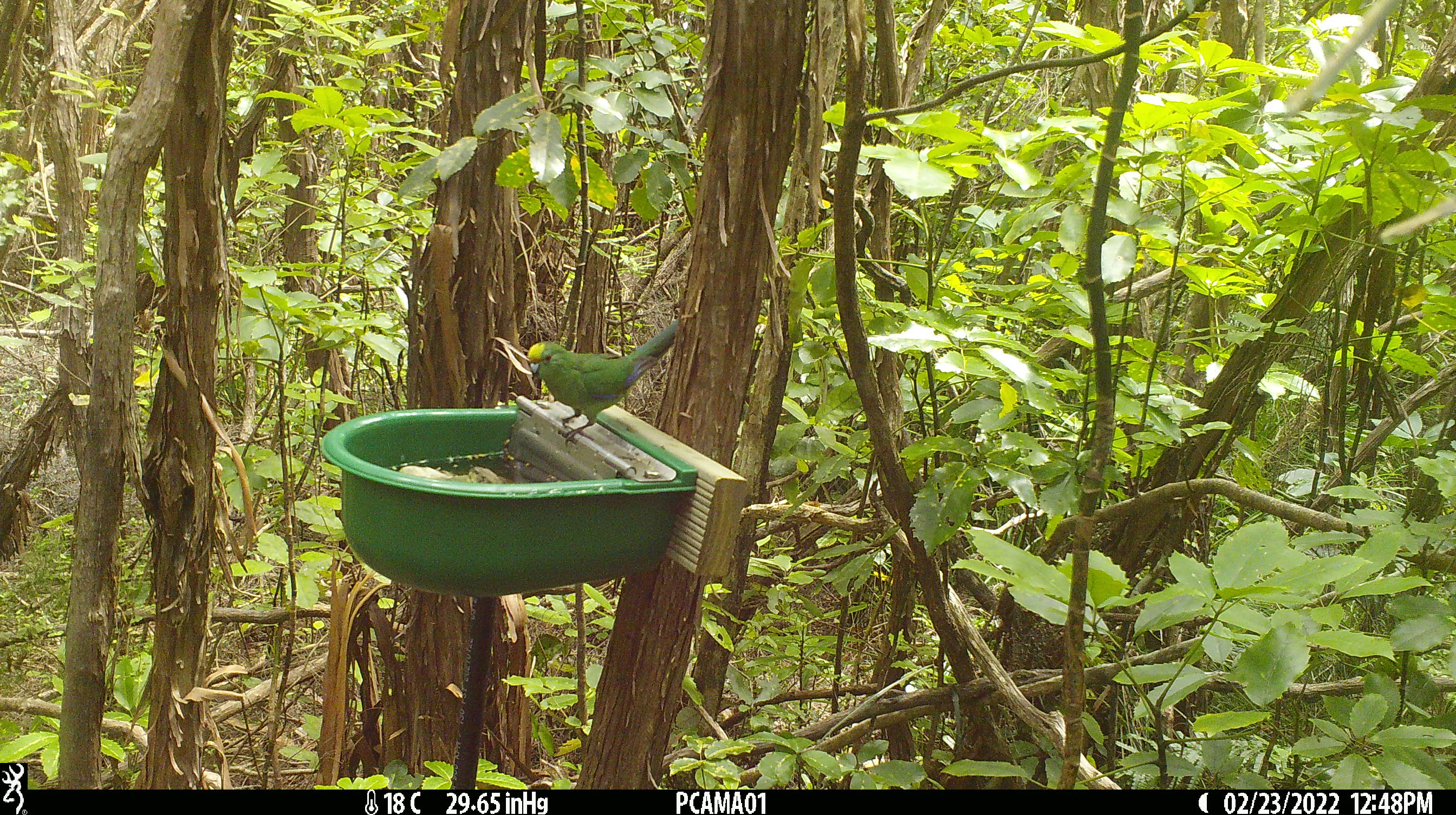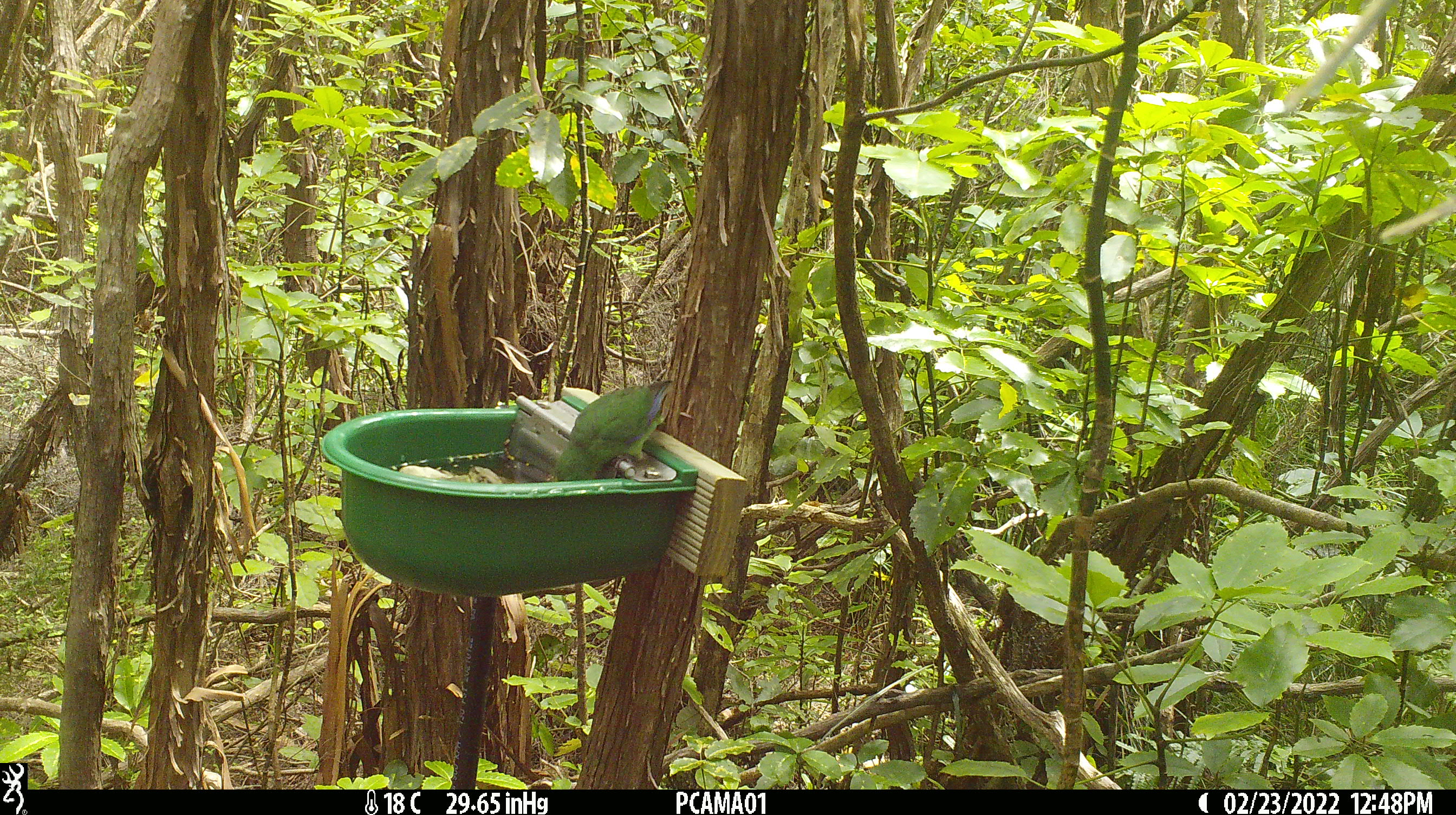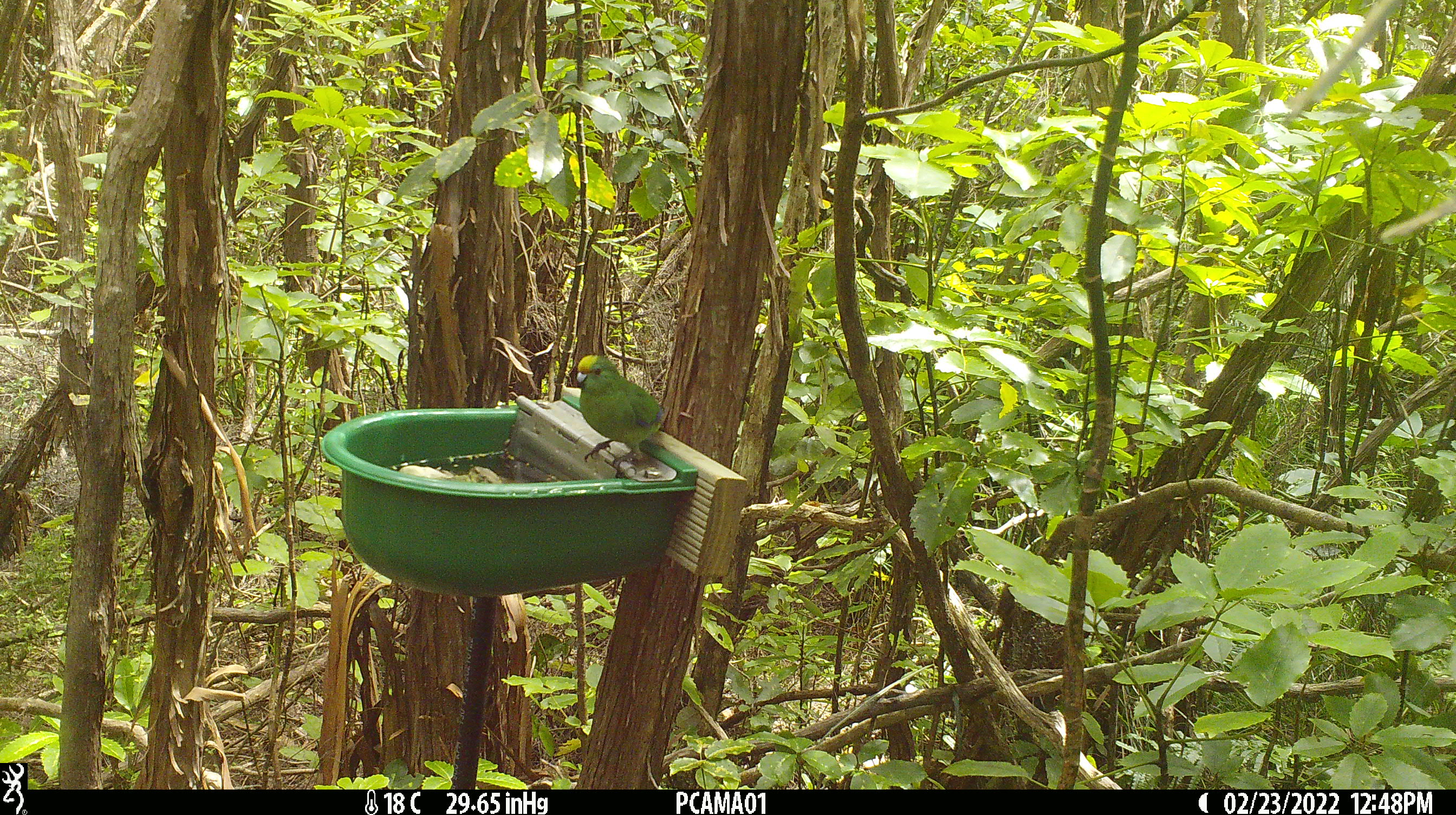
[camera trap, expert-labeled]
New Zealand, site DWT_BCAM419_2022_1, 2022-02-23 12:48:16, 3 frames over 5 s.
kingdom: Animalia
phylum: Chordata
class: Aves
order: Psittaciformes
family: Psittaculidae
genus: Cyanoramphus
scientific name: Cyanoramphus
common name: parakeet